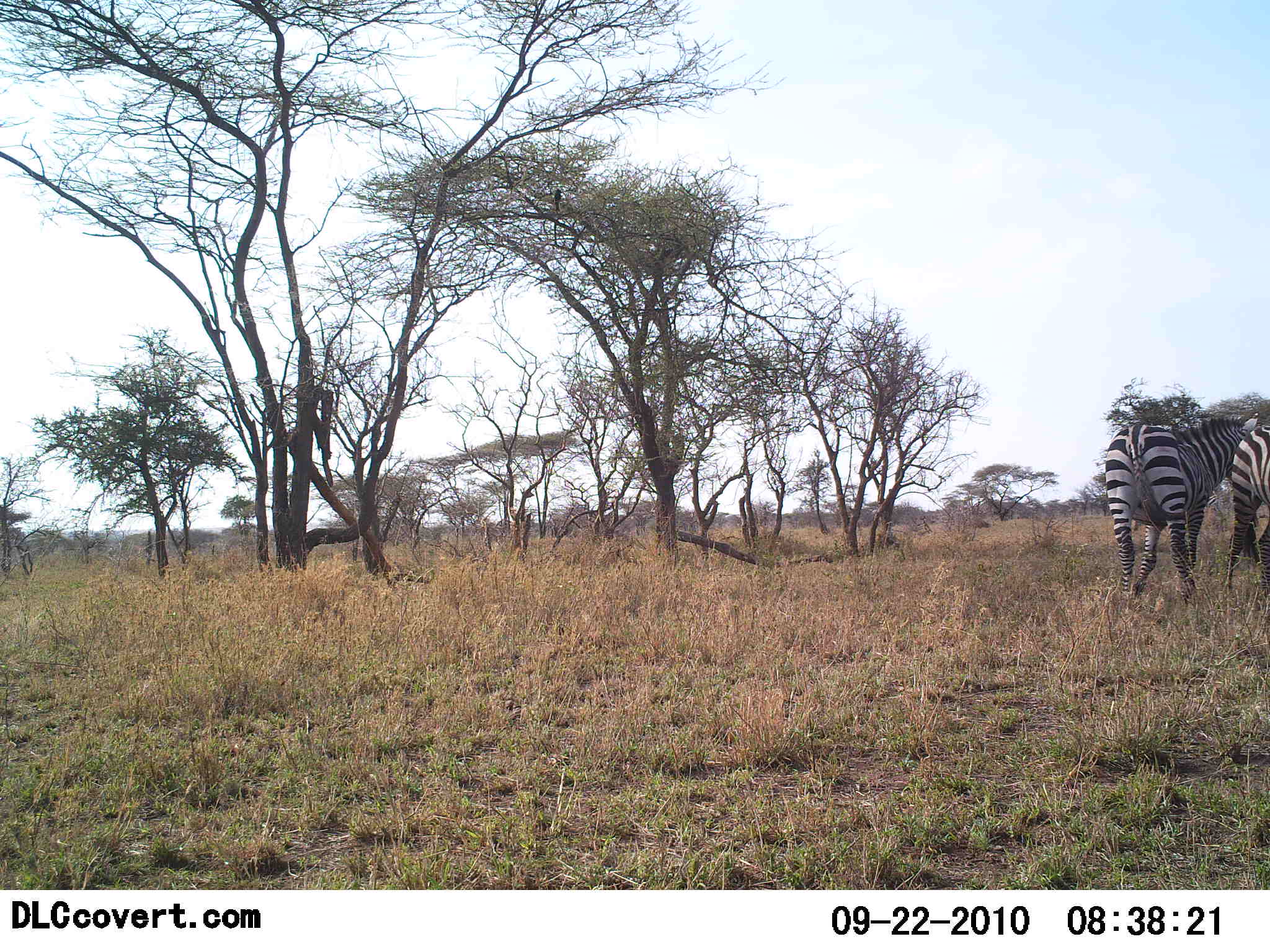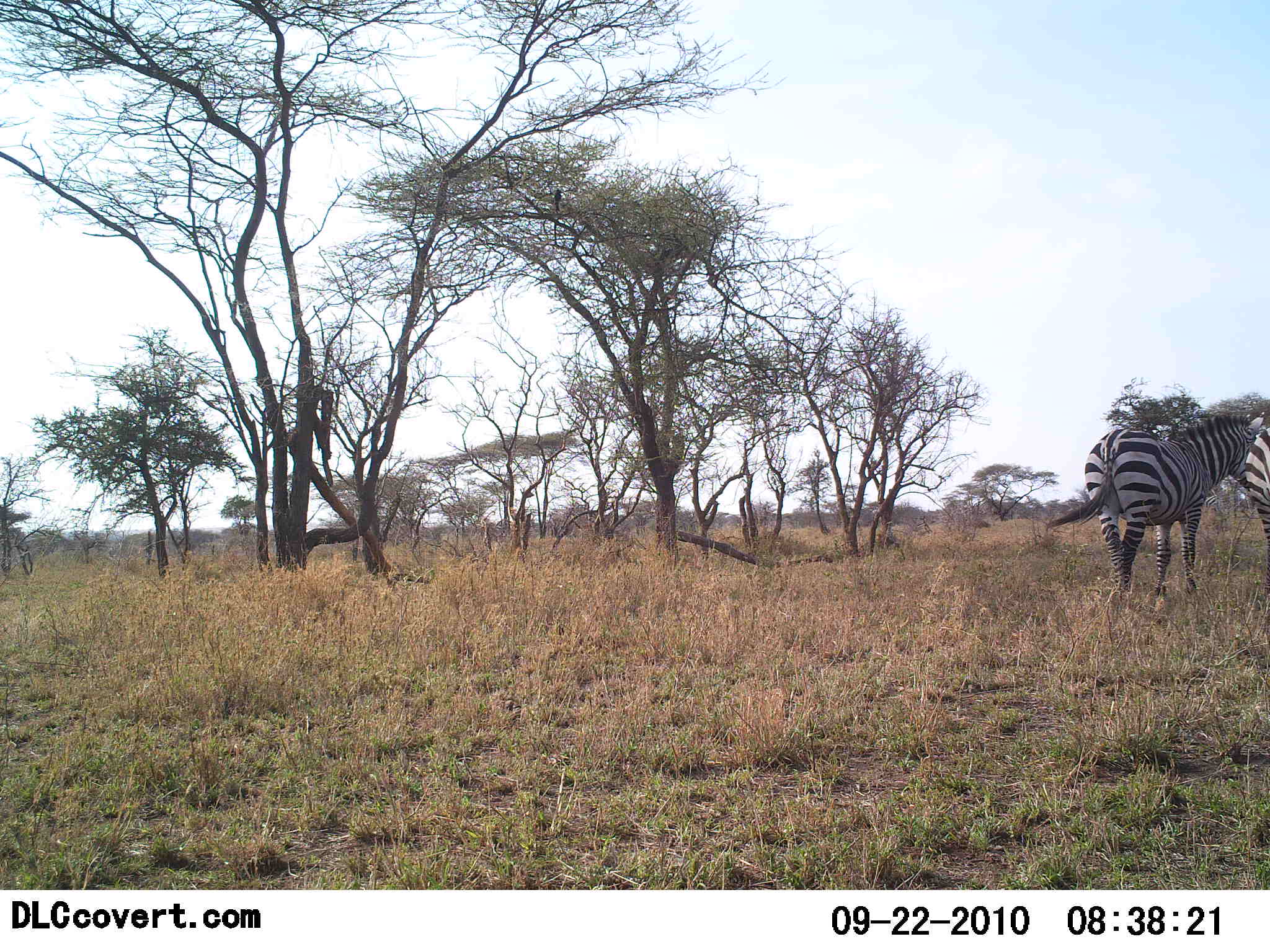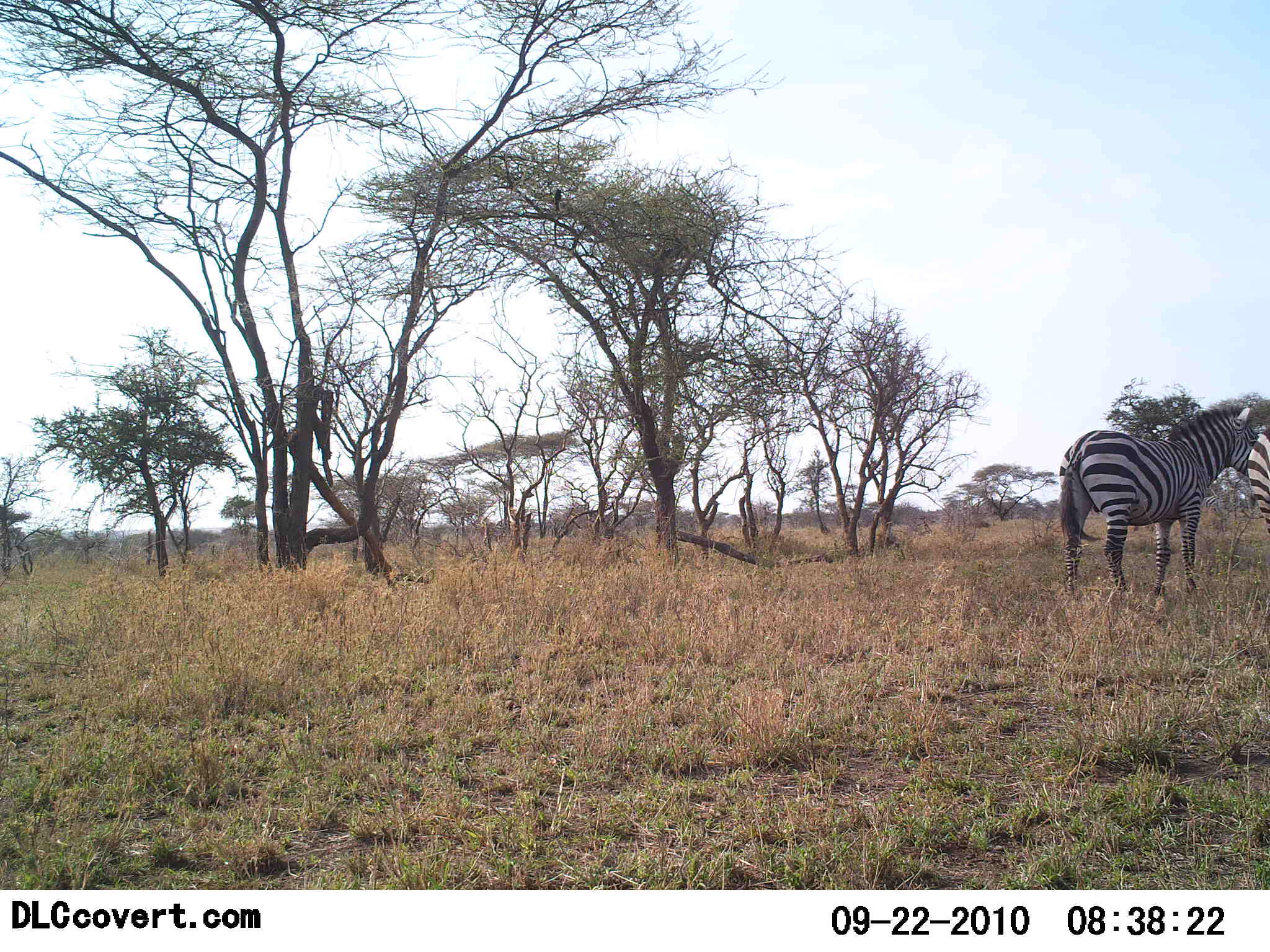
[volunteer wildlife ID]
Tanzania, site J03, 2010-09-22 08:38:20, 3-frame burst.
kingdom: Animalia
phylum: Chordata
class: Mammalia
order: Perissodactyla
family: Equidae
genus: Equus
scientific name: Equus quagga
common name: plains zebra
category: zebra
Zebra (plains zebra) (Equus quagga), count 2. Behavior (volunteer vote fractions): standing 58%, resting 0%, moving 25%, interacting 33%. Young present (vote fraction): 0%. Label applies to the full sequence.